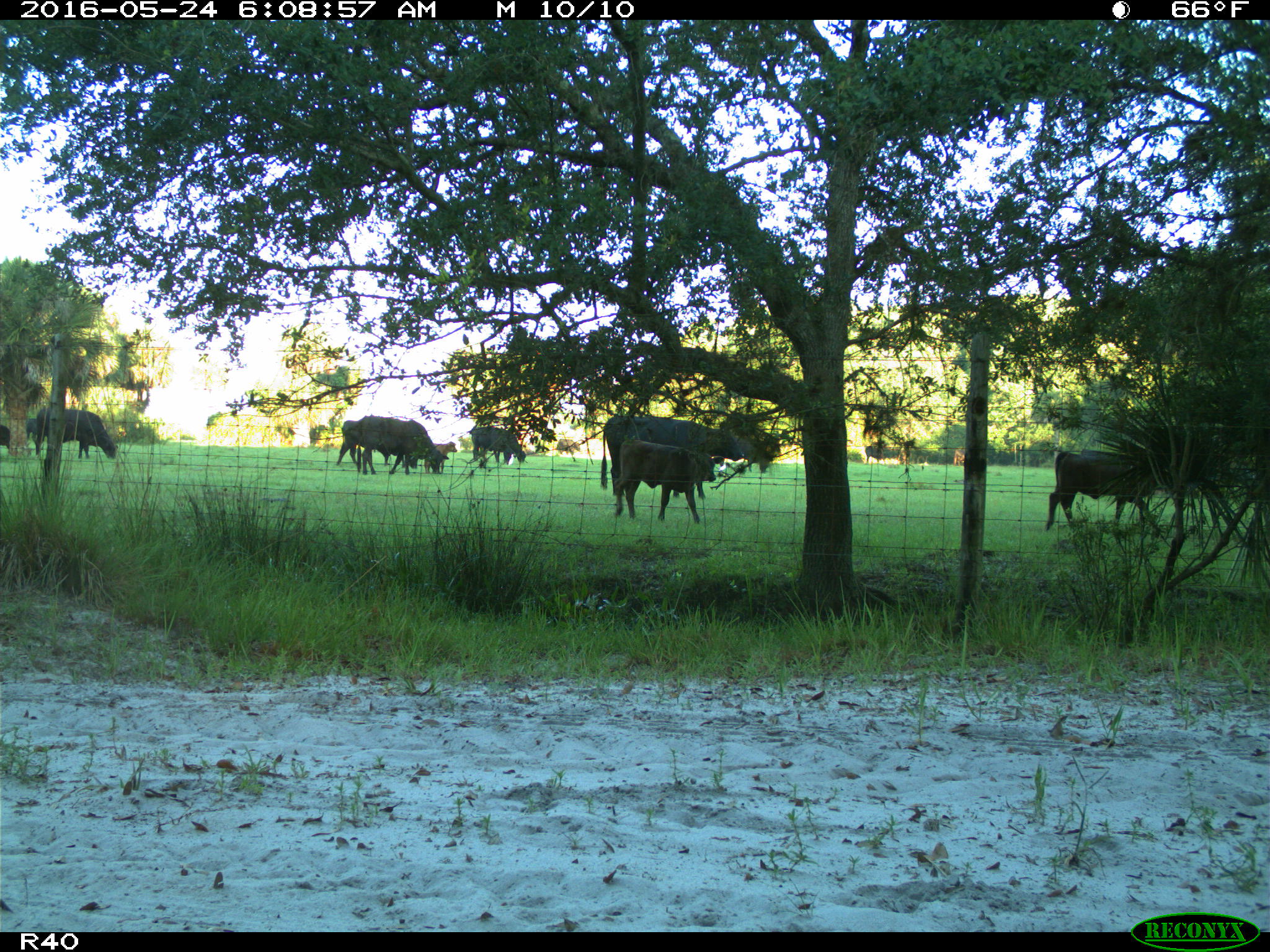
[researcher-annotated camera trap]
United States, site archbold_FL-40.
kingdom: Animalia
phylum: Chordata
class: Mammalia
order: Artiodactyla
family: Bovidae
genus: Bos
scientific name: Bos taurus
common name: domestic cow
Bos taurus (domestic cow).